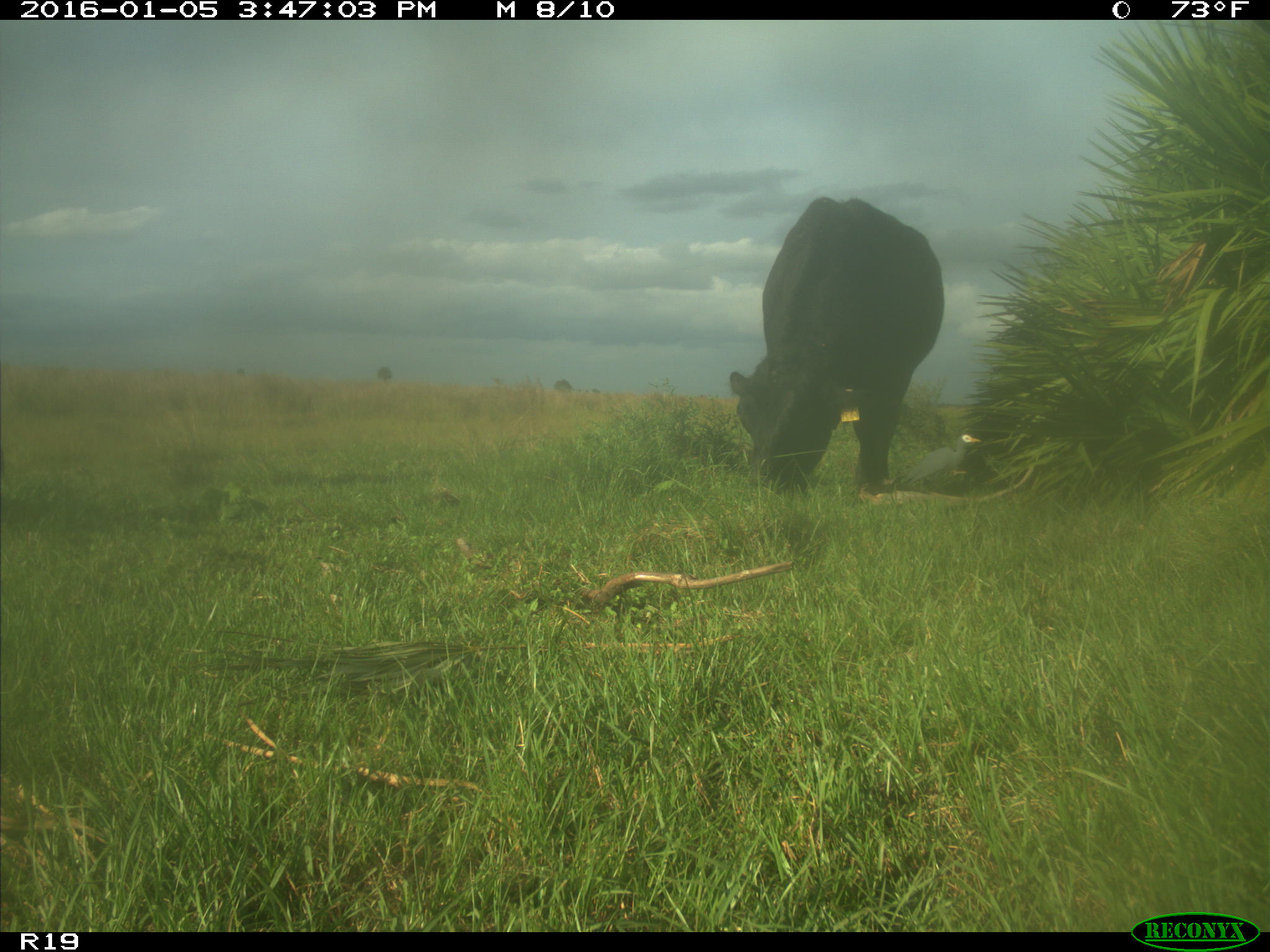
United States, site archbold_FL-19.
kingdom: Animalia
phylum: Chordata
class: Mammalia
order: Artiodactyla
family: Bovidae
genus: Bos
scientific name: Bos taurus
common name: domestic cow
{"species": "Bos taurus (domestic cow)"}